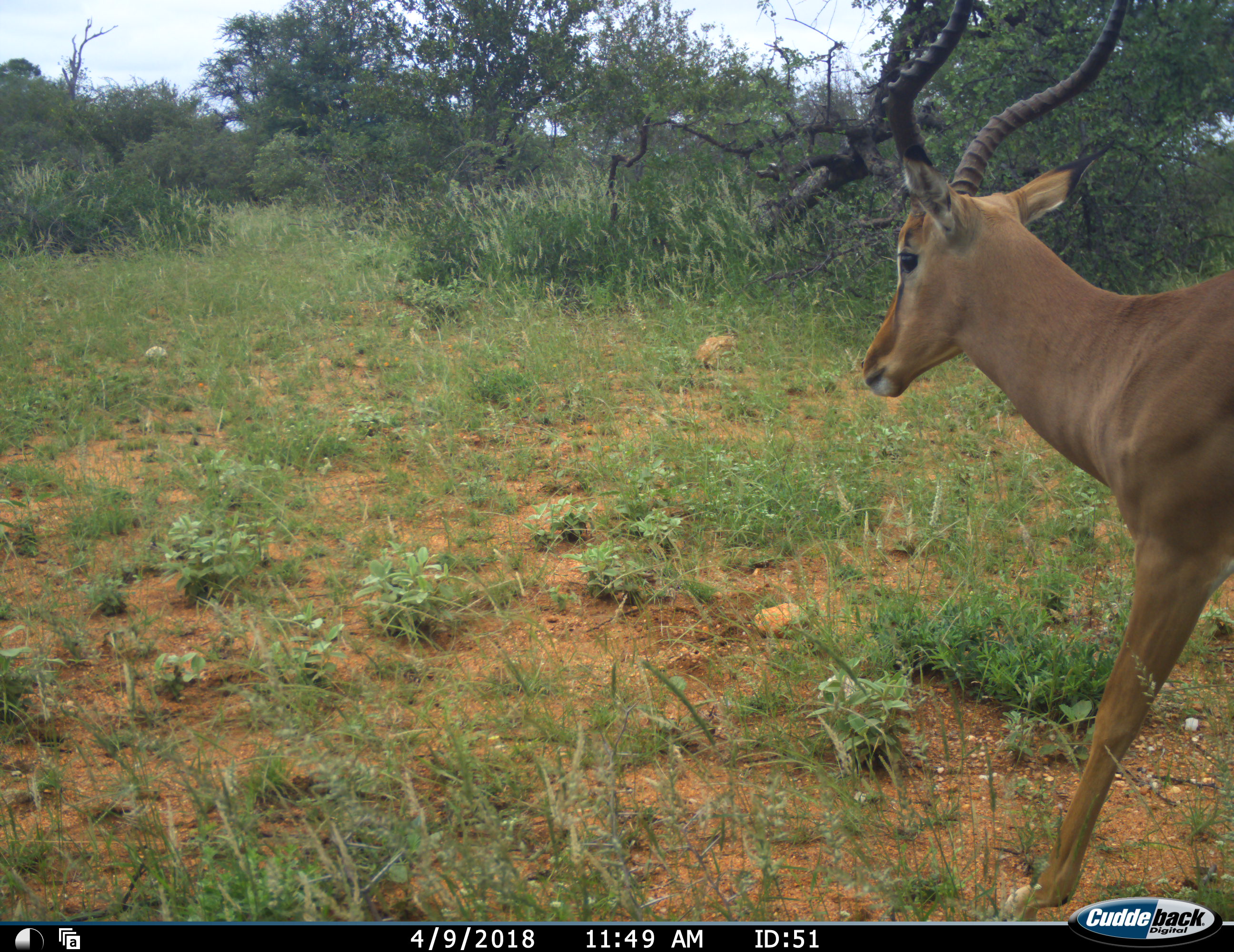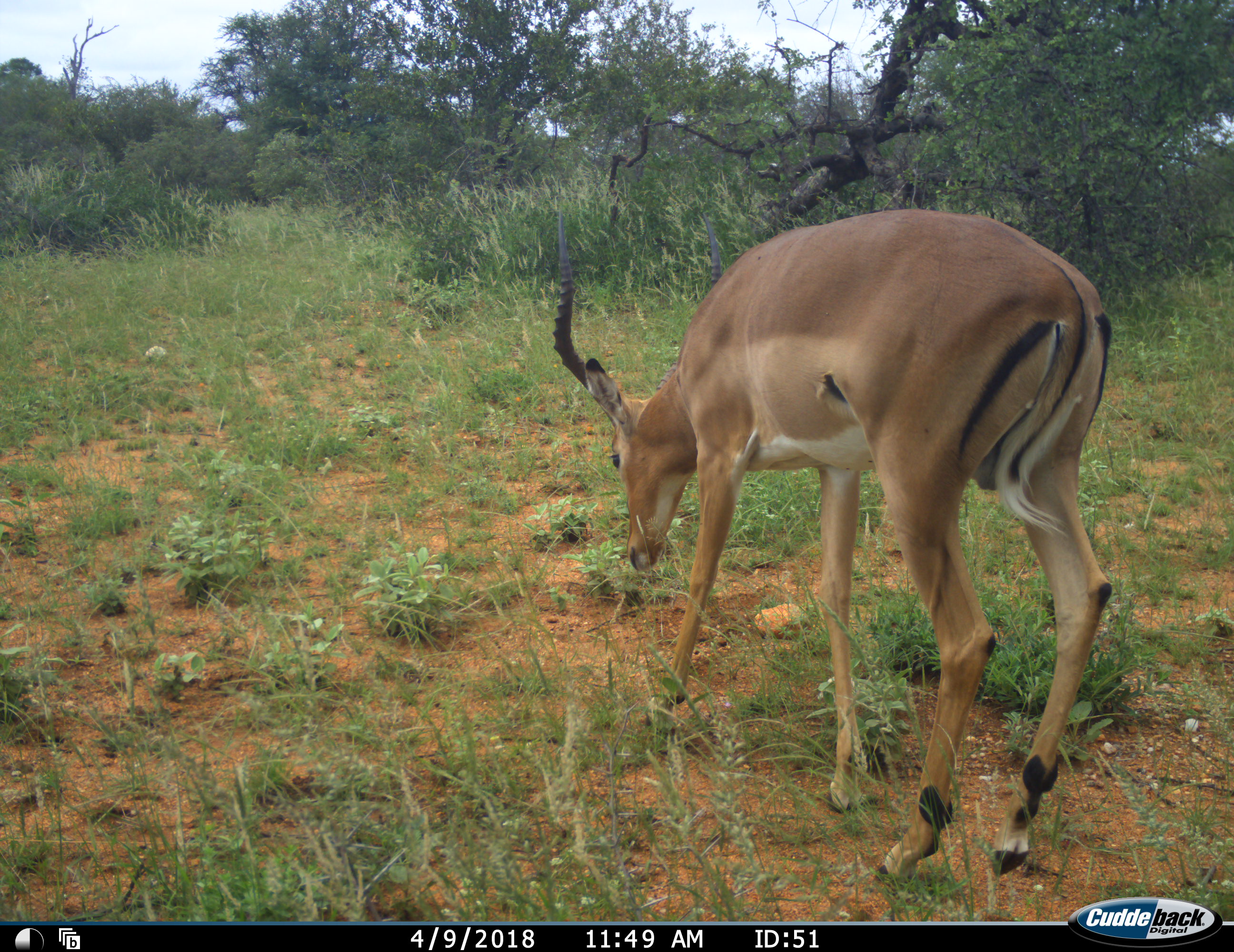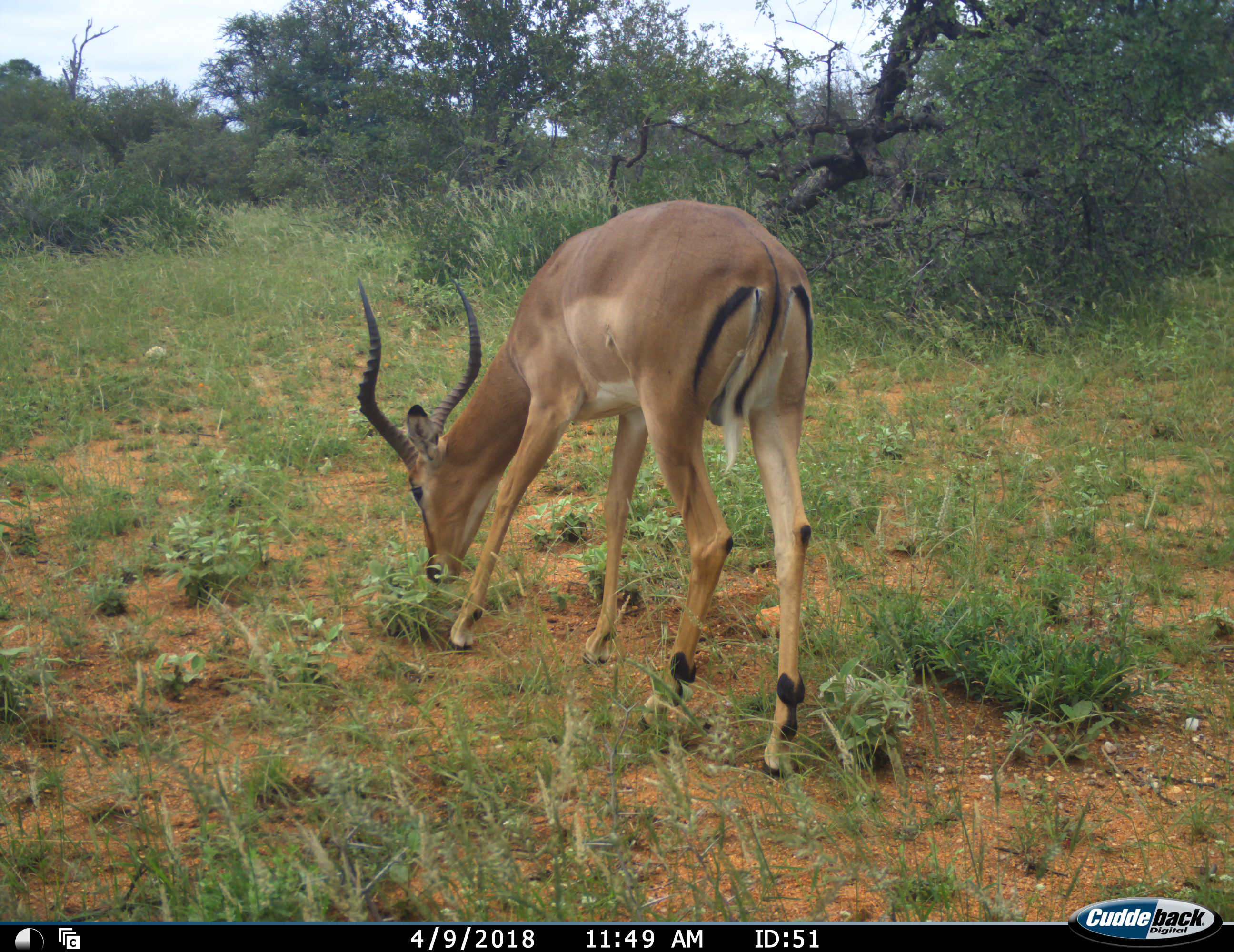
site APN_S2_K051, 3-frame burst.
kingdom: Animalia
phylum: Chordata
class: Mammalia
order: Artiodactyla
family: Bovidae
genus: Aepyceros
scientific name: Aepyceros melampus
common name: impala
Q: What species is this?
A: Impala (Aepyceros melampus).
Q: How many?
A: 1.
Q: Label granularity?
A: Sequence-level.